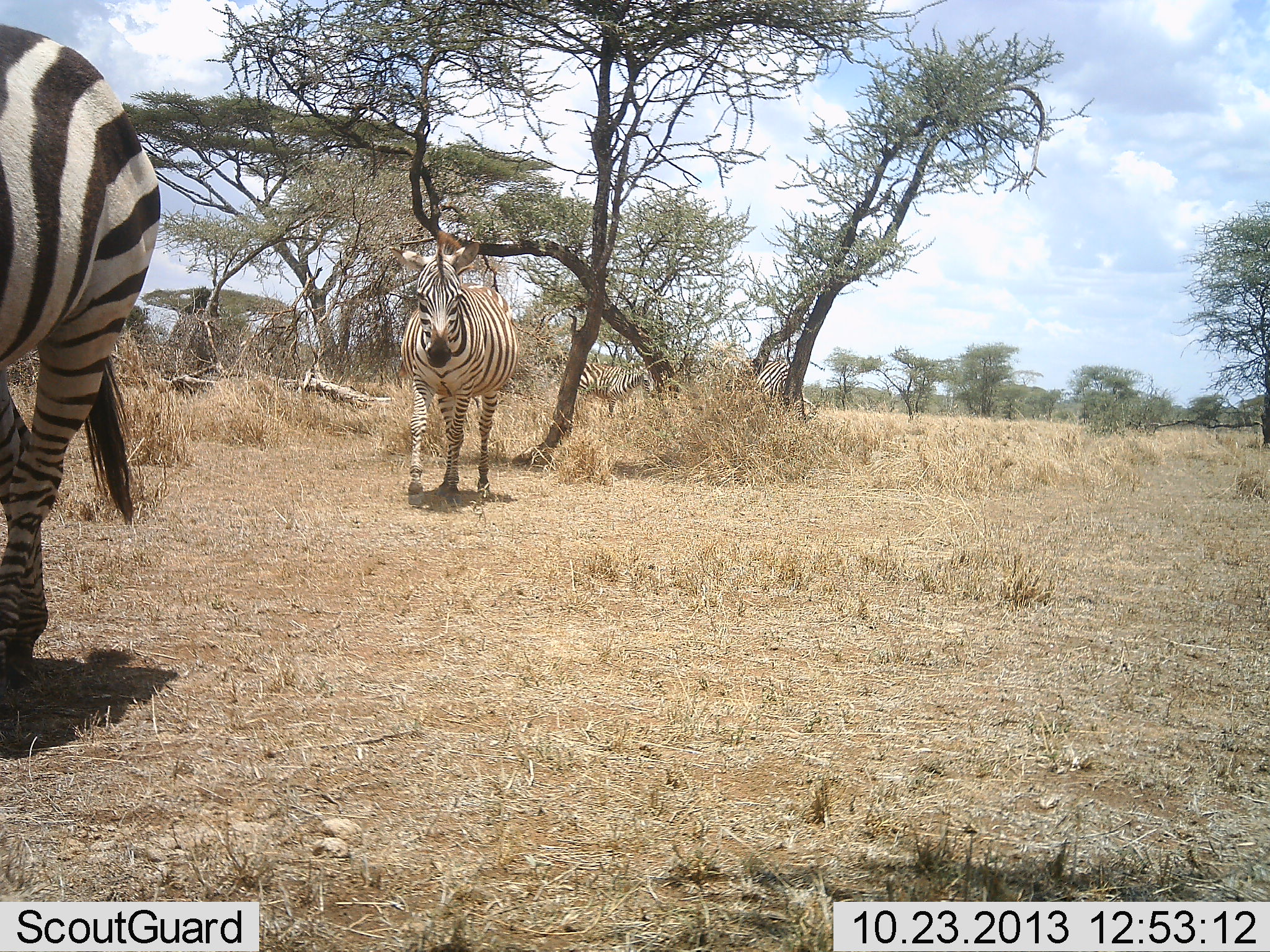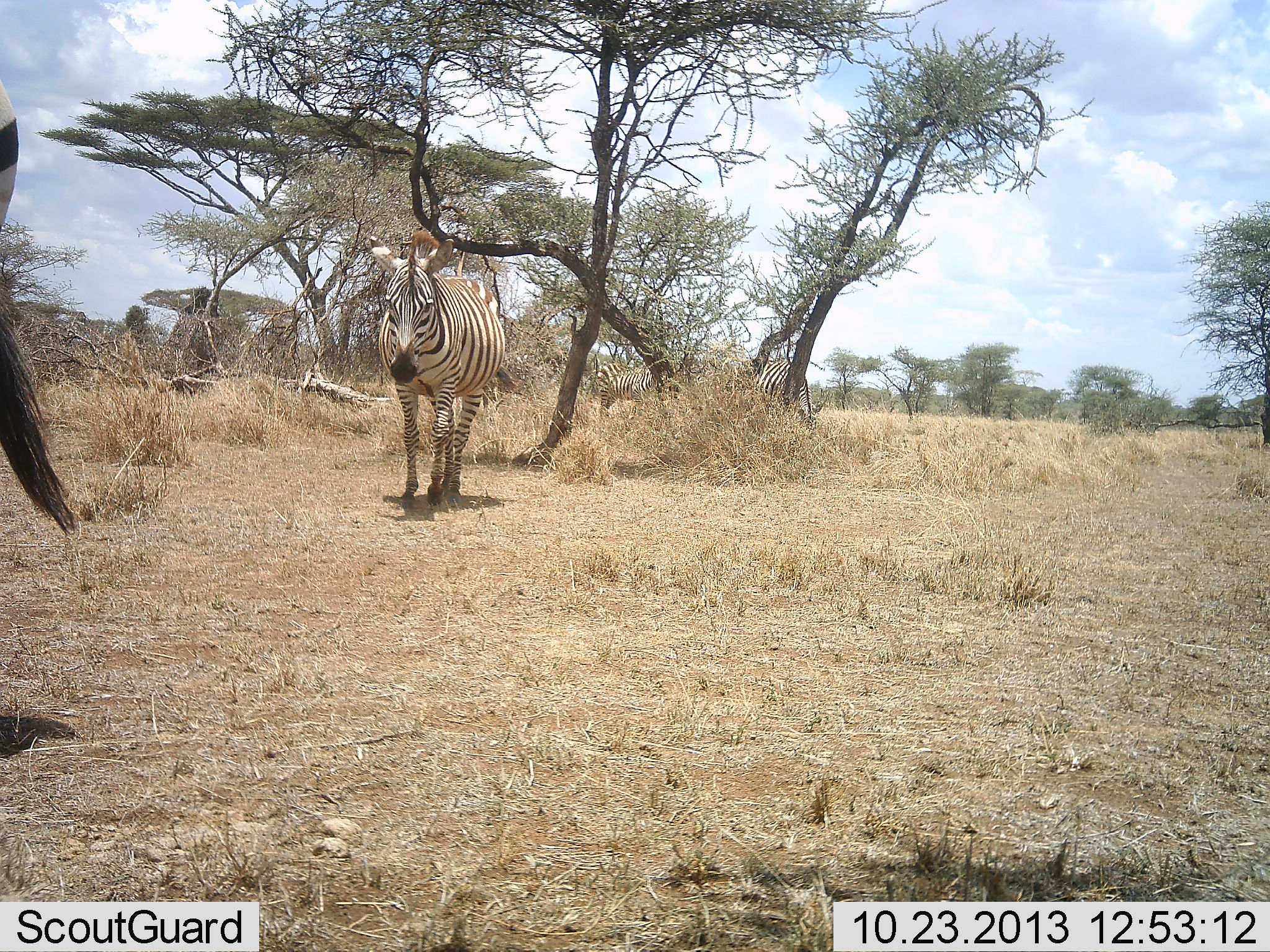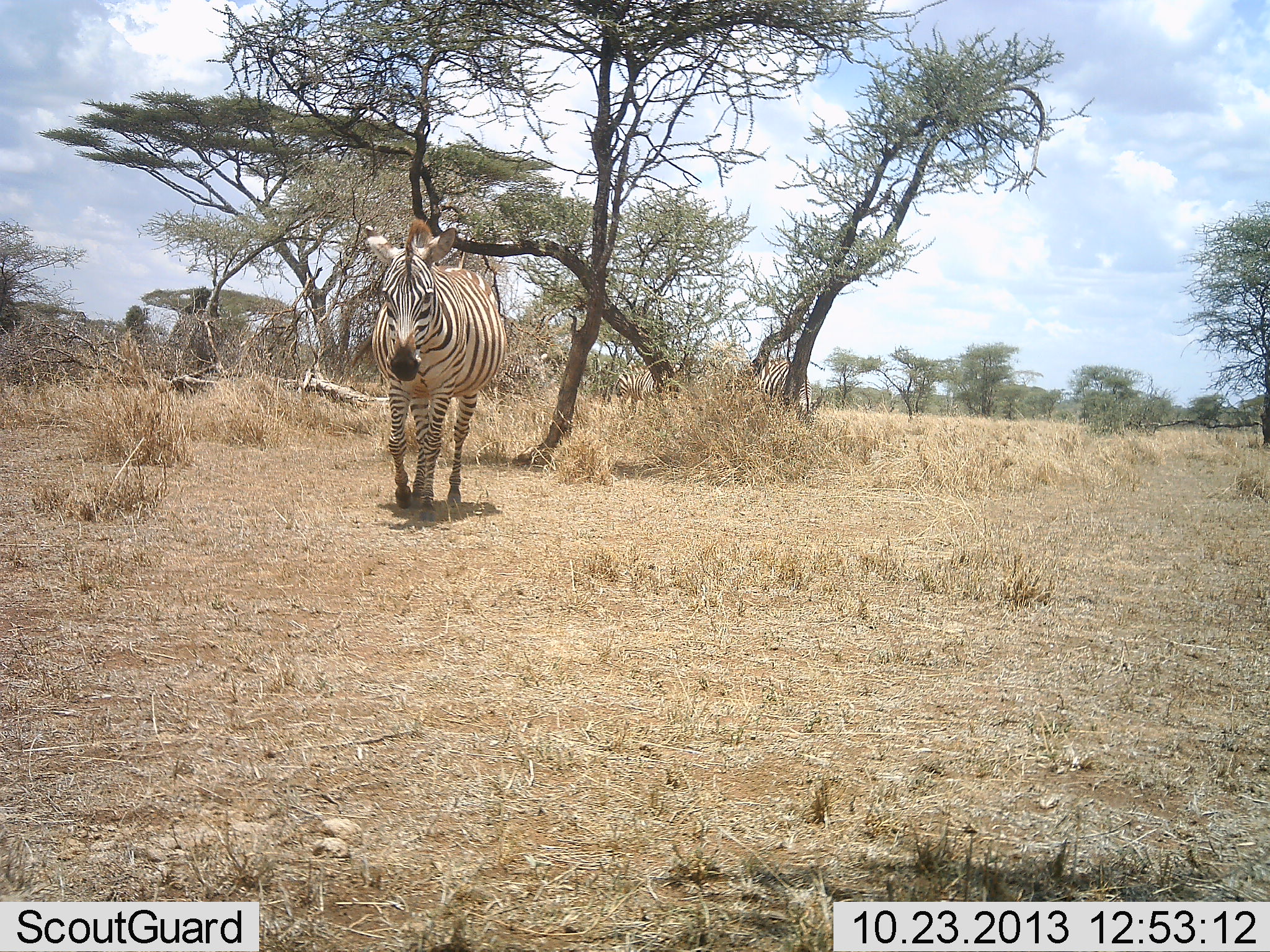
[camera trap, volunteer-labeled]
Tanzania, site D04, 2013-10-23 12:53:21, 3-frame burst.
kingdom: Animalia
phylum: Chordata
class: Mammalia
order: Perissodactyla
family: Equidae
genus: Equus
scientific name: Equus quagga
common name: plains zebra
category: zebra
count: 4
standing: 11%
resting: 0%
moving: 100%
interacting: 11%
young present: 0%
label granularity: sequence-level